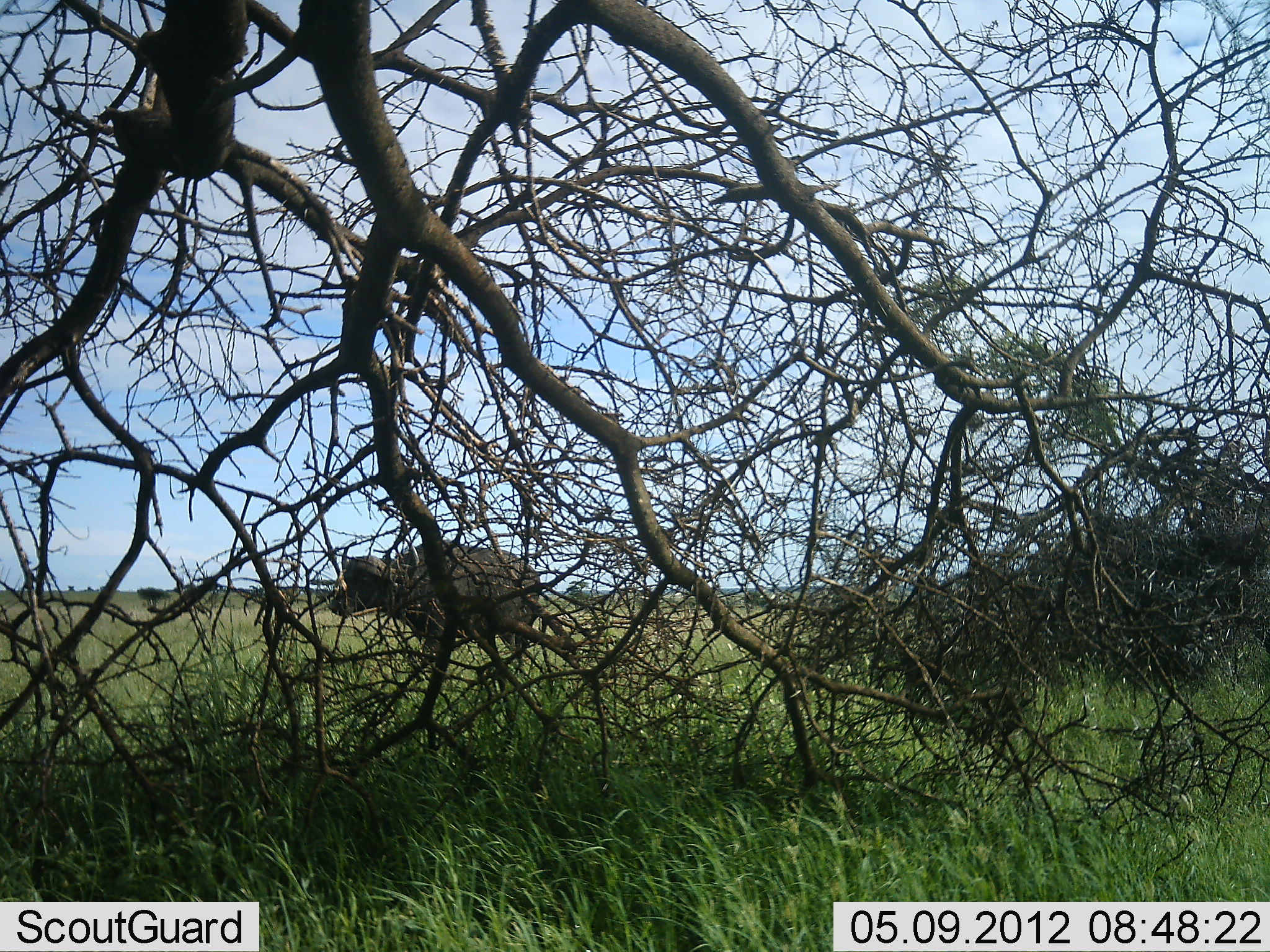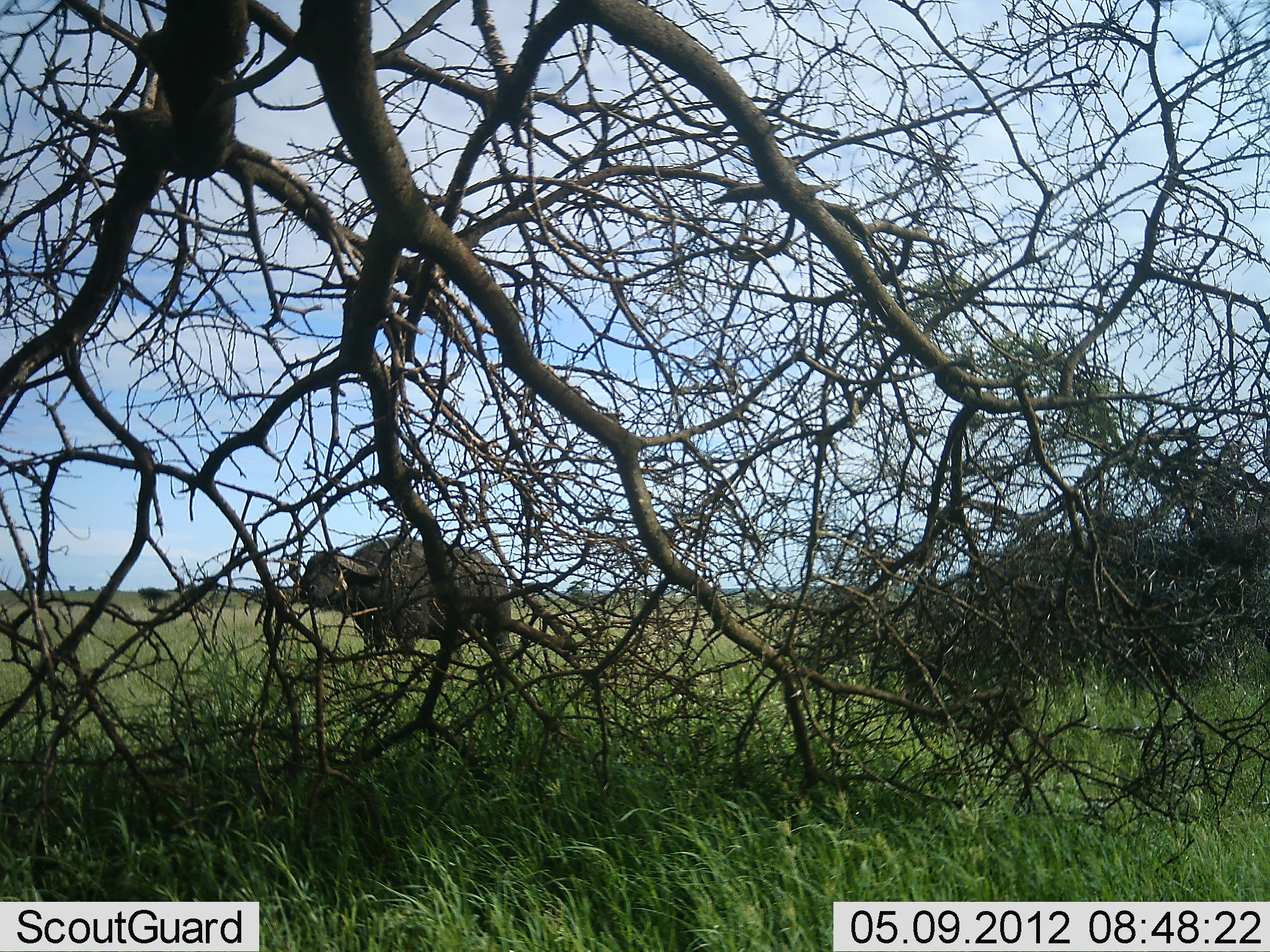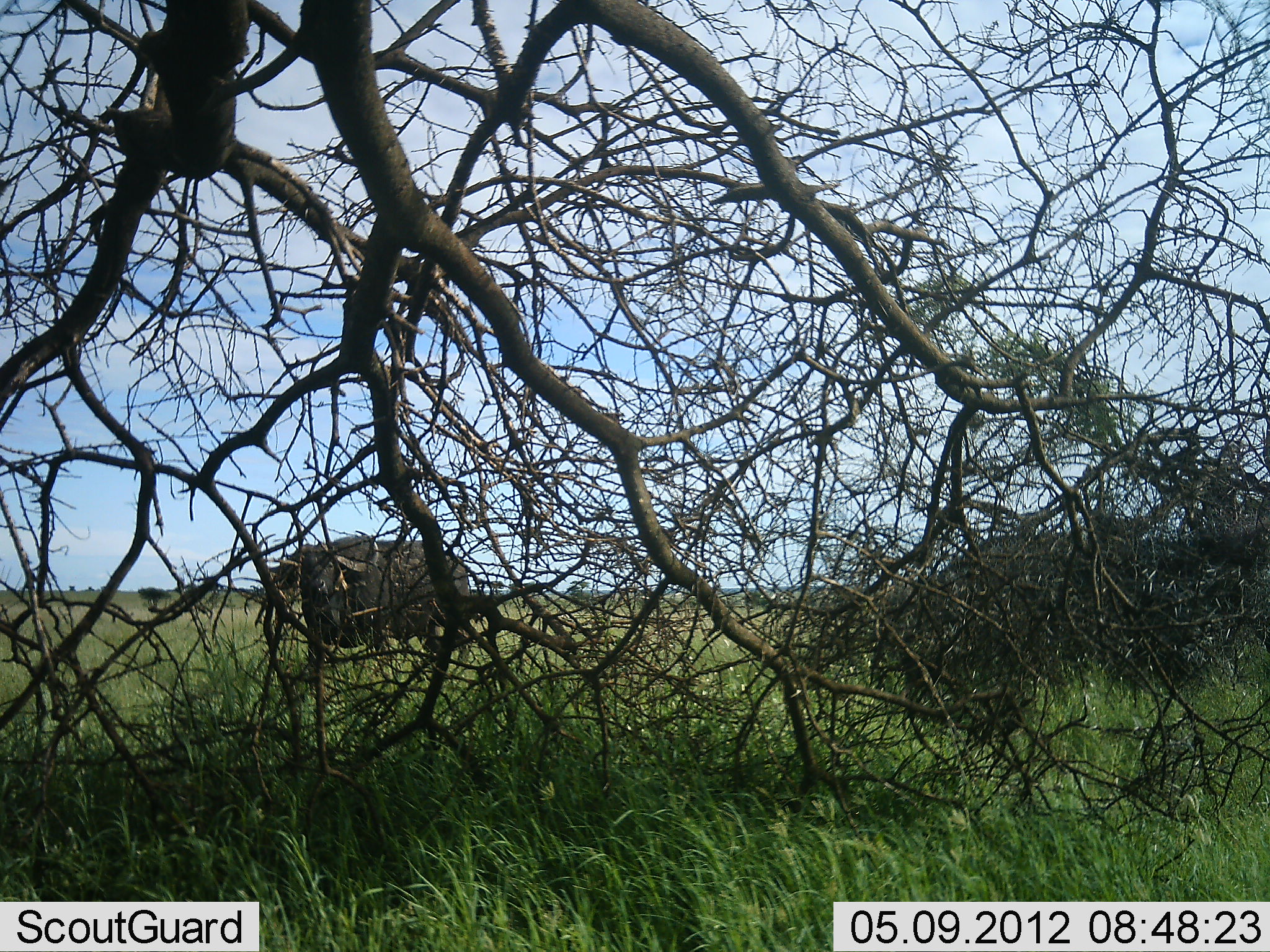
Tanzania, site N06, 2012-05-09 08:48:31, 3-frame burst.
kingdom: Animalia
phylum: Chordata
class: Mammalia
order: Artiodactyla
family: Bovidae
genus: Syncerus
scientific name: Syncerus caffer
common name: cape buffalo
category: buffalo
Buffalo (cape buffalo) (Syncerus caffer), count 2. Behavior (volunteer vote fractions): standing 17%, resting 0%, moving 89%, interacting 0%. Young present (vote fraction): 0%. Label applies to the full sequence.